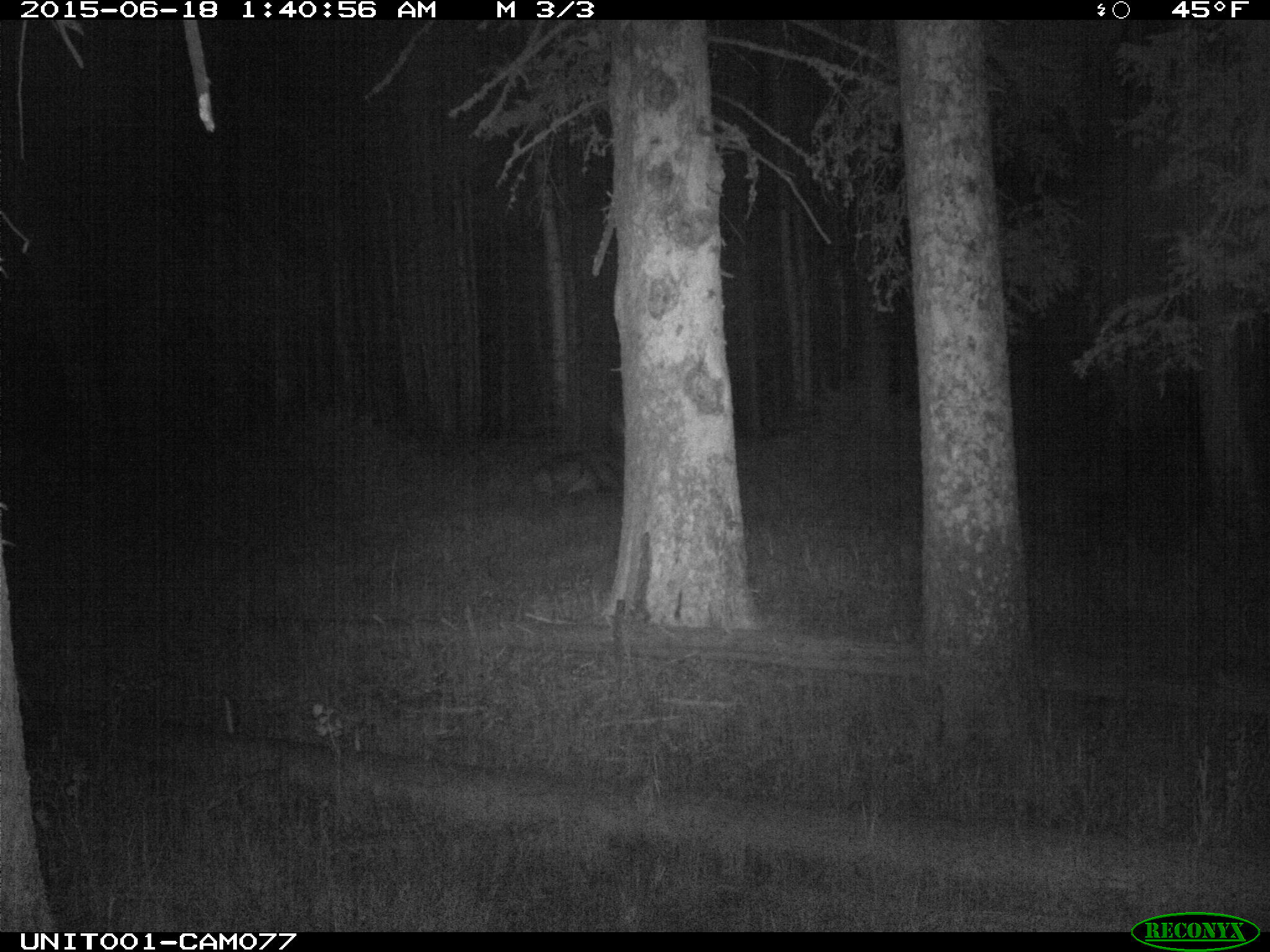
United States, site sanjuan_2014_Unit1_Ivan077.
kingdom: Animalia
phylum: Chordata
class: Mammalia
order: Artiodactyla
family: Cervidae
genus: Cervus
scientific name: Cervus elaphus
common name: red deer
Cervus elaphus (red deer).